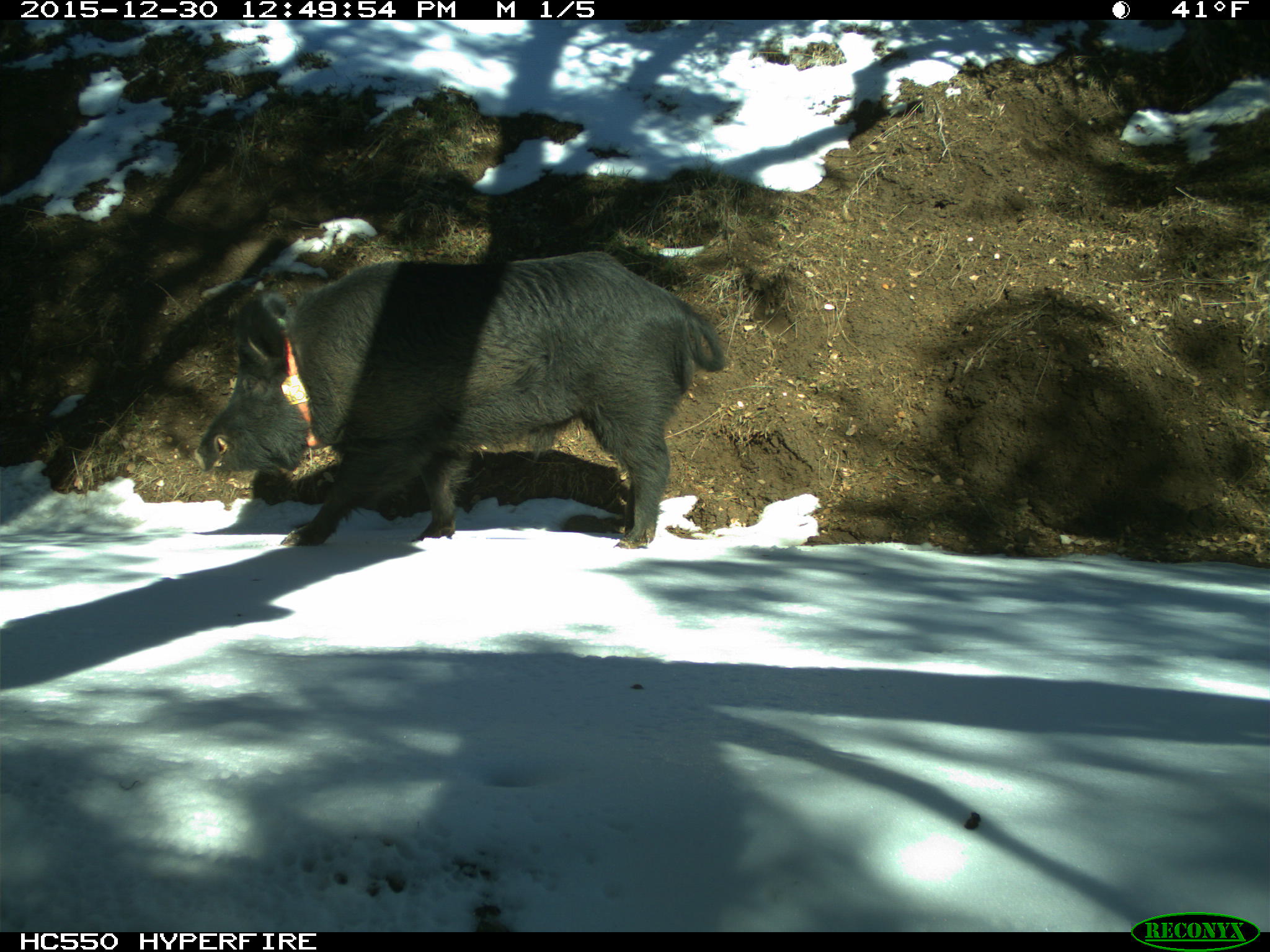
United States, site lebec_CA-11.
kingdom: Animalia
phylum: Chordata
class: Mammalia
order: Artiodactyla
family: Suidae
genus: Sus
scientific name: Sus scrofa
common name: wild boar